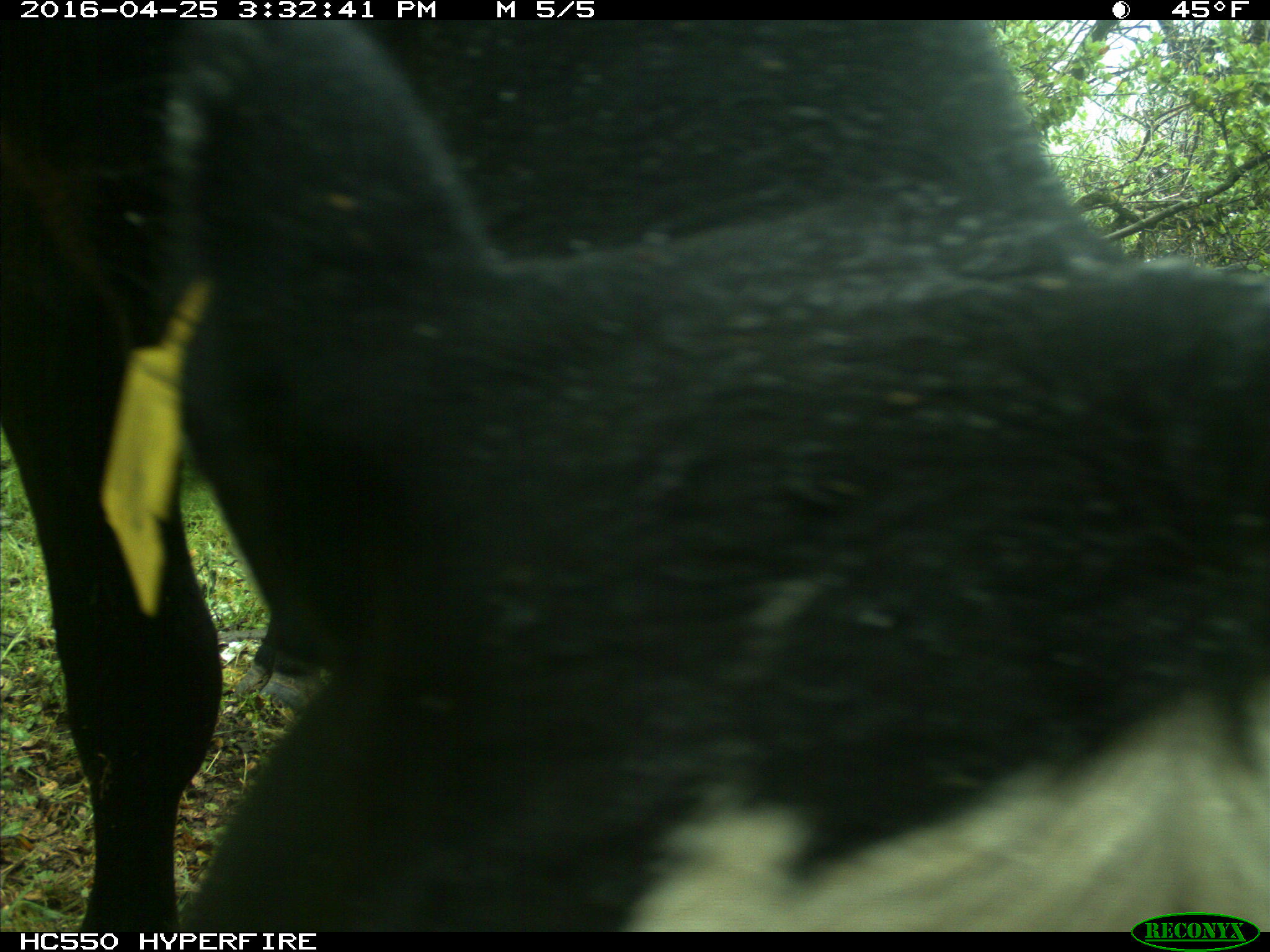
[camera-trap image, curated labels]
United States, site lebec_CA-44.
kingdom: Animalia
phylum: Chordata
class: Mammalia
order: Artiodactyla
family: Bovidae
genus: Bos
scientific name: Bos taurus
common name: domestic cow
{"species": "Bos taurus (domestic cow)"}